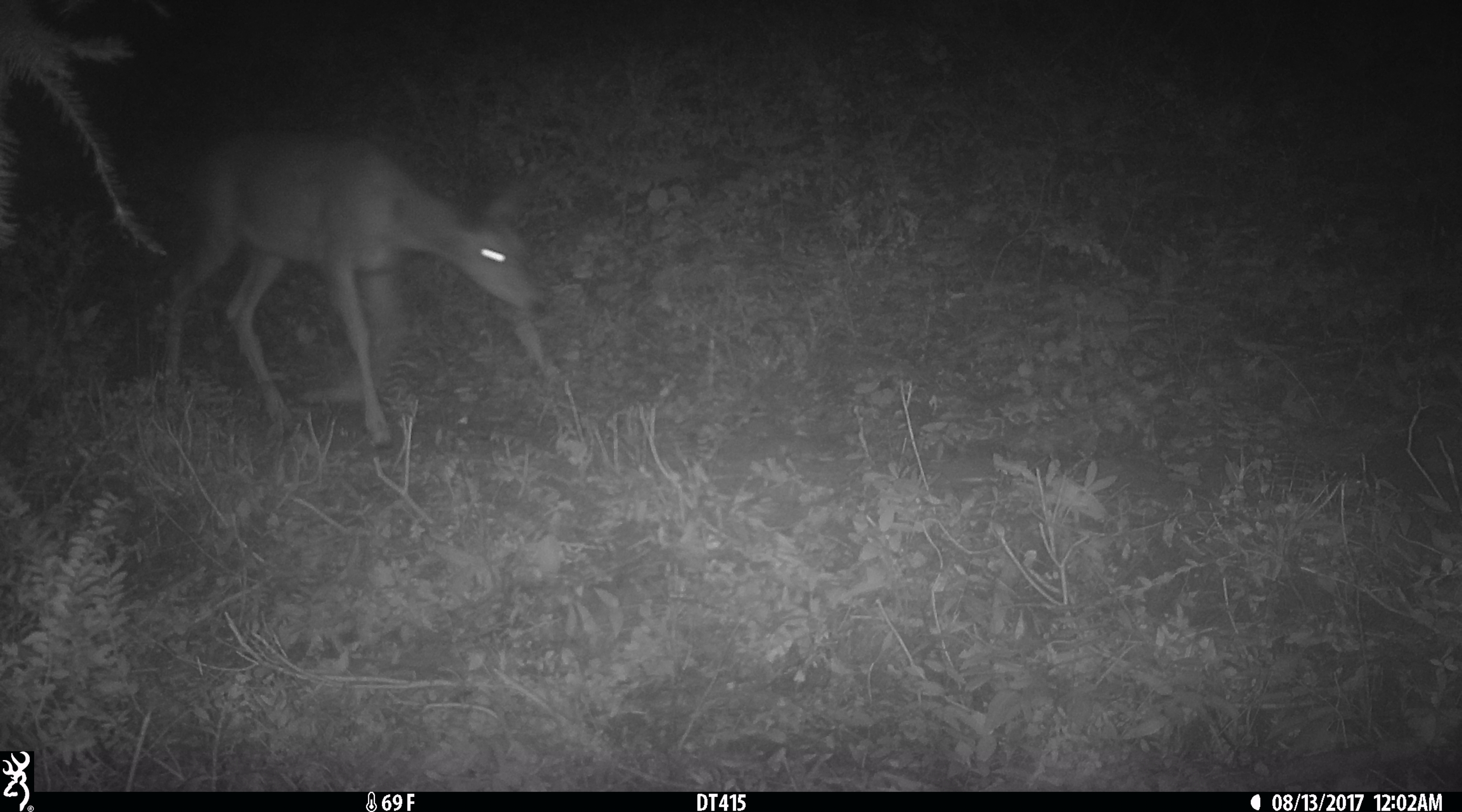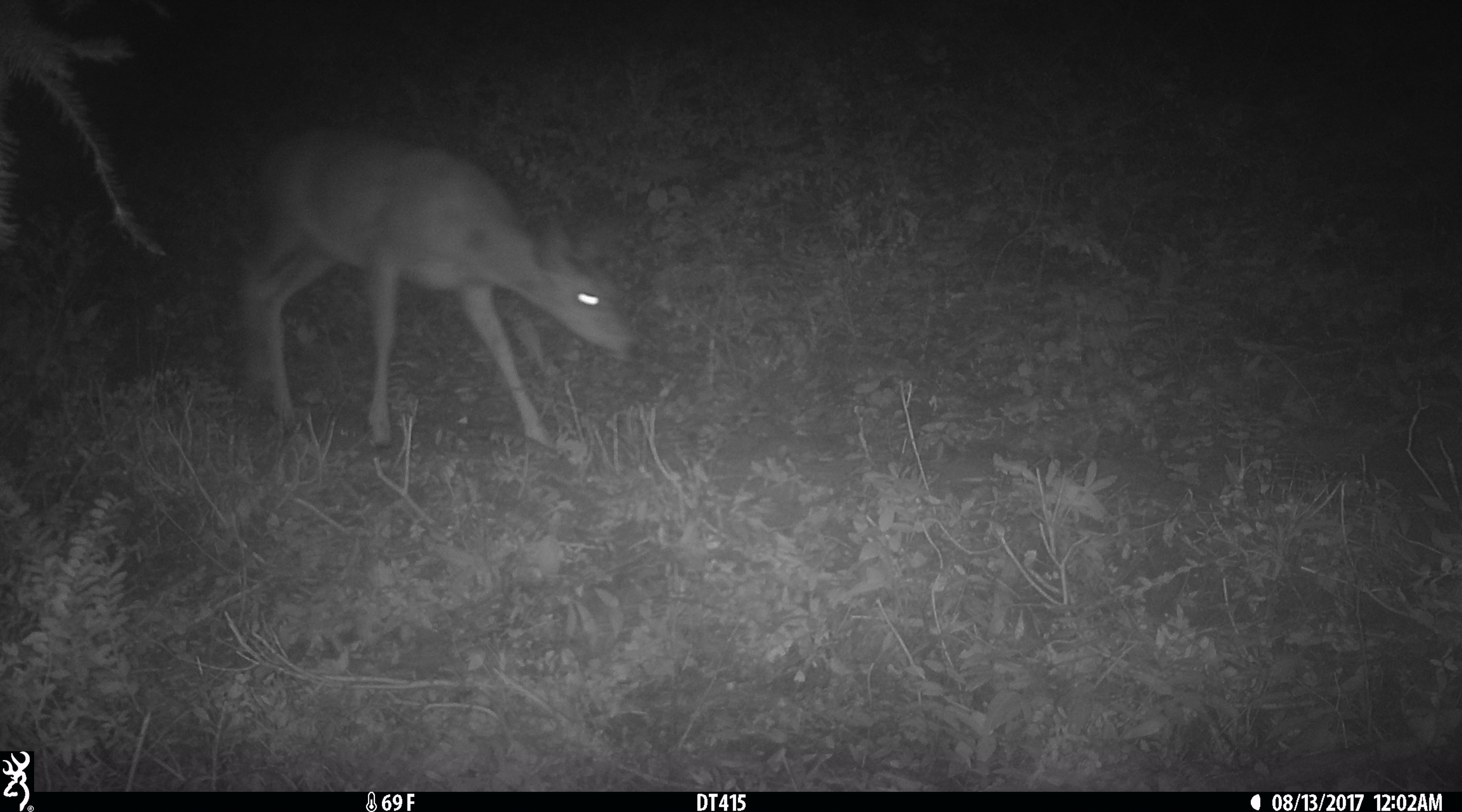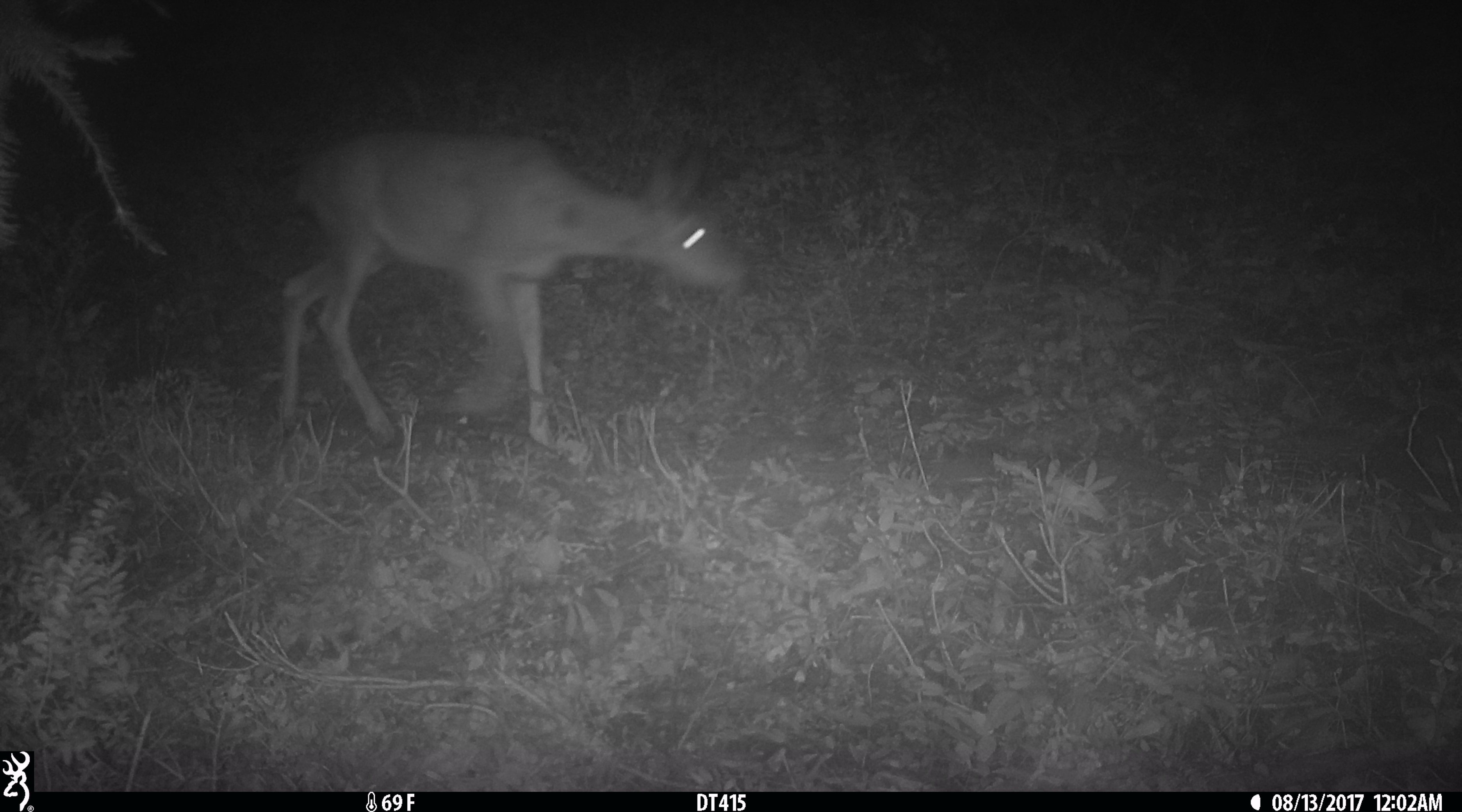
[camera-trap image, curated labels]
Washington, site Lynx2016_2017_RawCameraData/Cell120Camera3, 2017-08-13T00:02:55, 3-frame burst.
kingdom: Animalia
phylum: Chordata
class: Mammalia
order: Artiodactyla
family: Cervidae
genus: Odocoileus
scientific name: Odocoileus hemionus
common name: mule deer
Odocoileus hemionus (mule deer). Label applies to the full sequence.